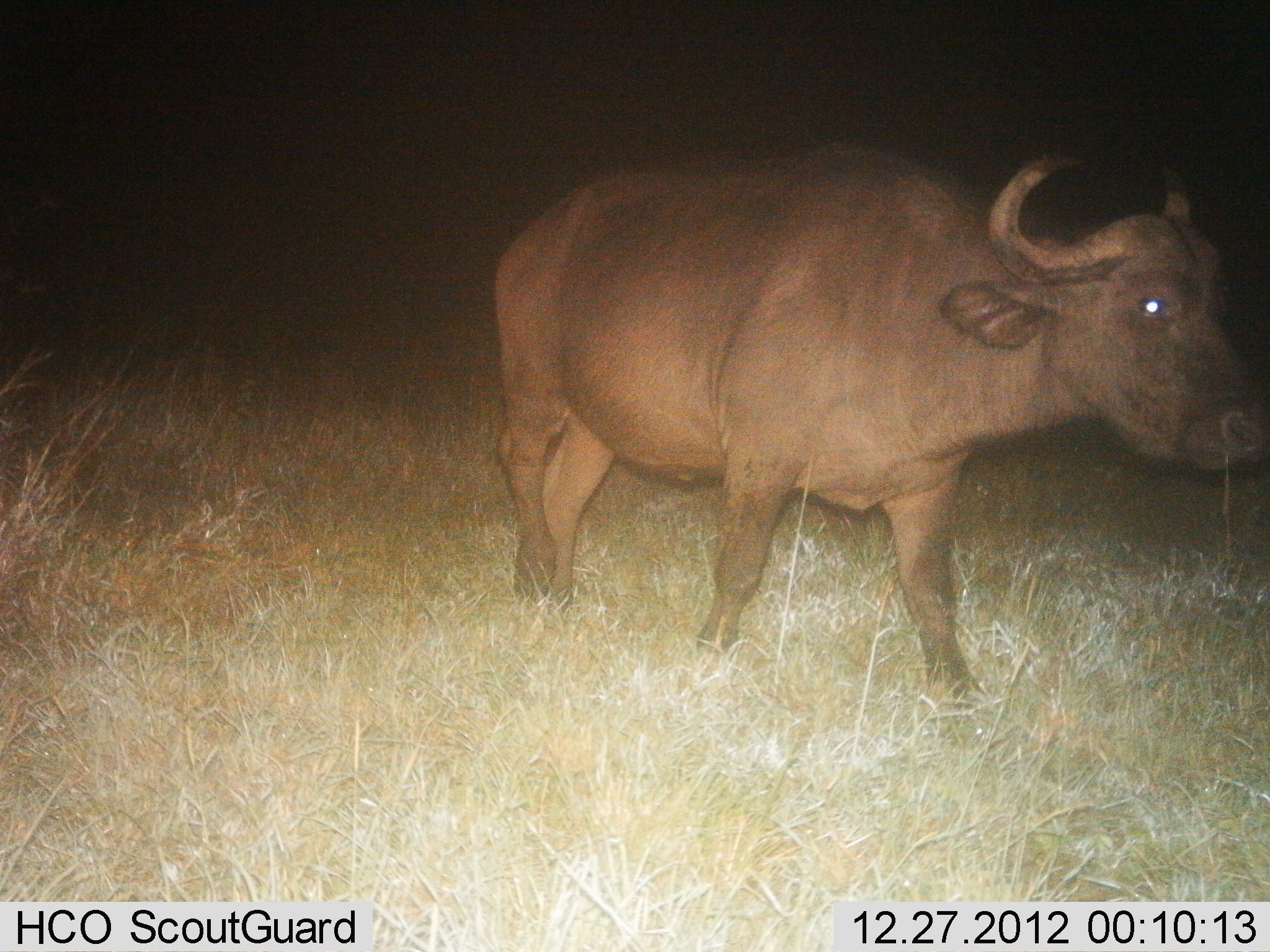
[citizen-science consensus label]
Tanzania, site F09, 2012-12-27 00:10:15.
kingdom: Animalia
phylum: Chordata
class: Mammalia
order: Artiodactyla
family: Bovidae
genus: Syncerus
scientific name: Syncerus caffer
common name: cape buffalo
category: buffalo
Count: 1.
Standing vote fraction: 37%.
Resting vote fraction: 0%.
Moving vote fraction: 70%.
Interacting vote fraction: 0%.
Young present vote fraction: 0%.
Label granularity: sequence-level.